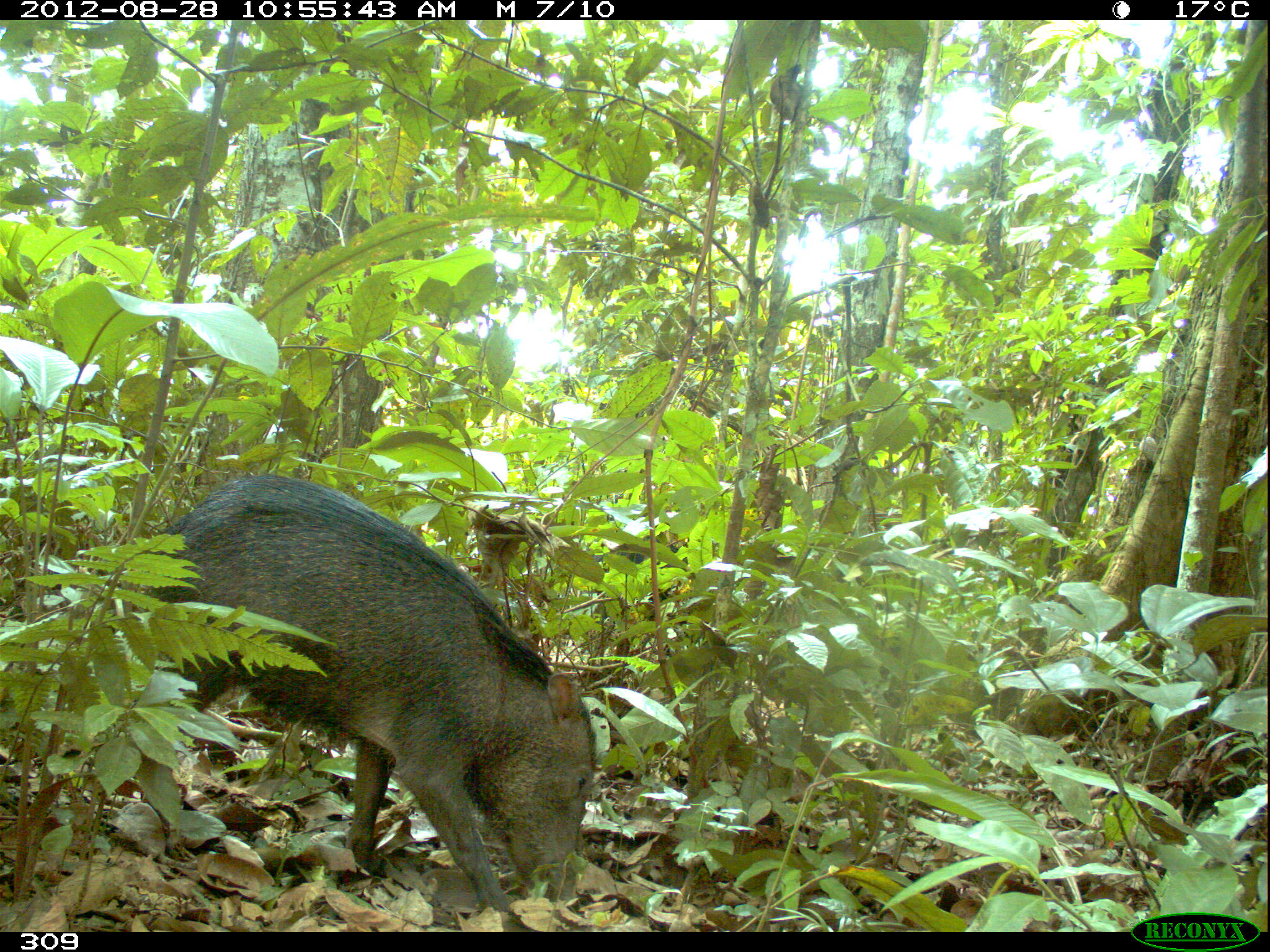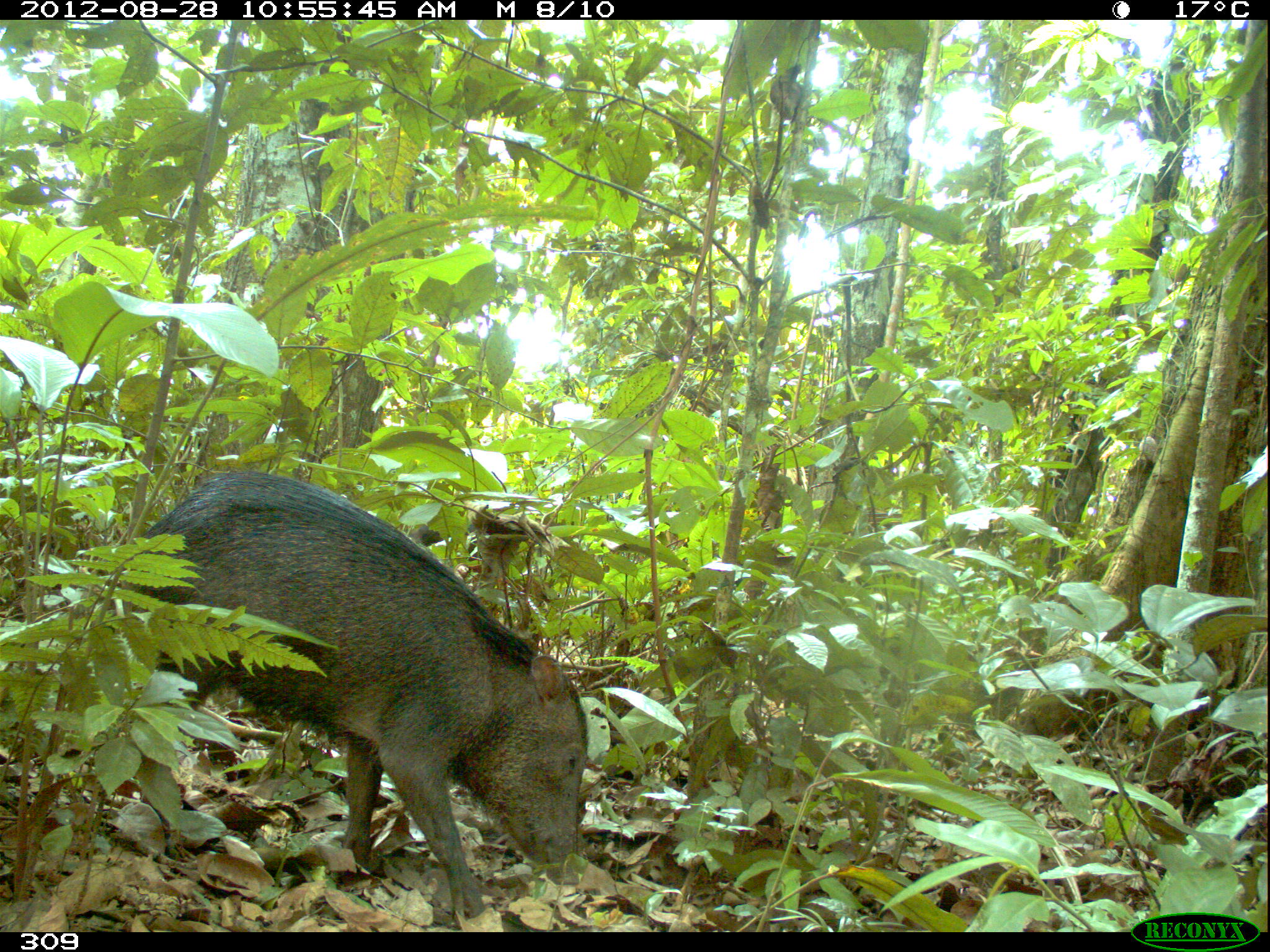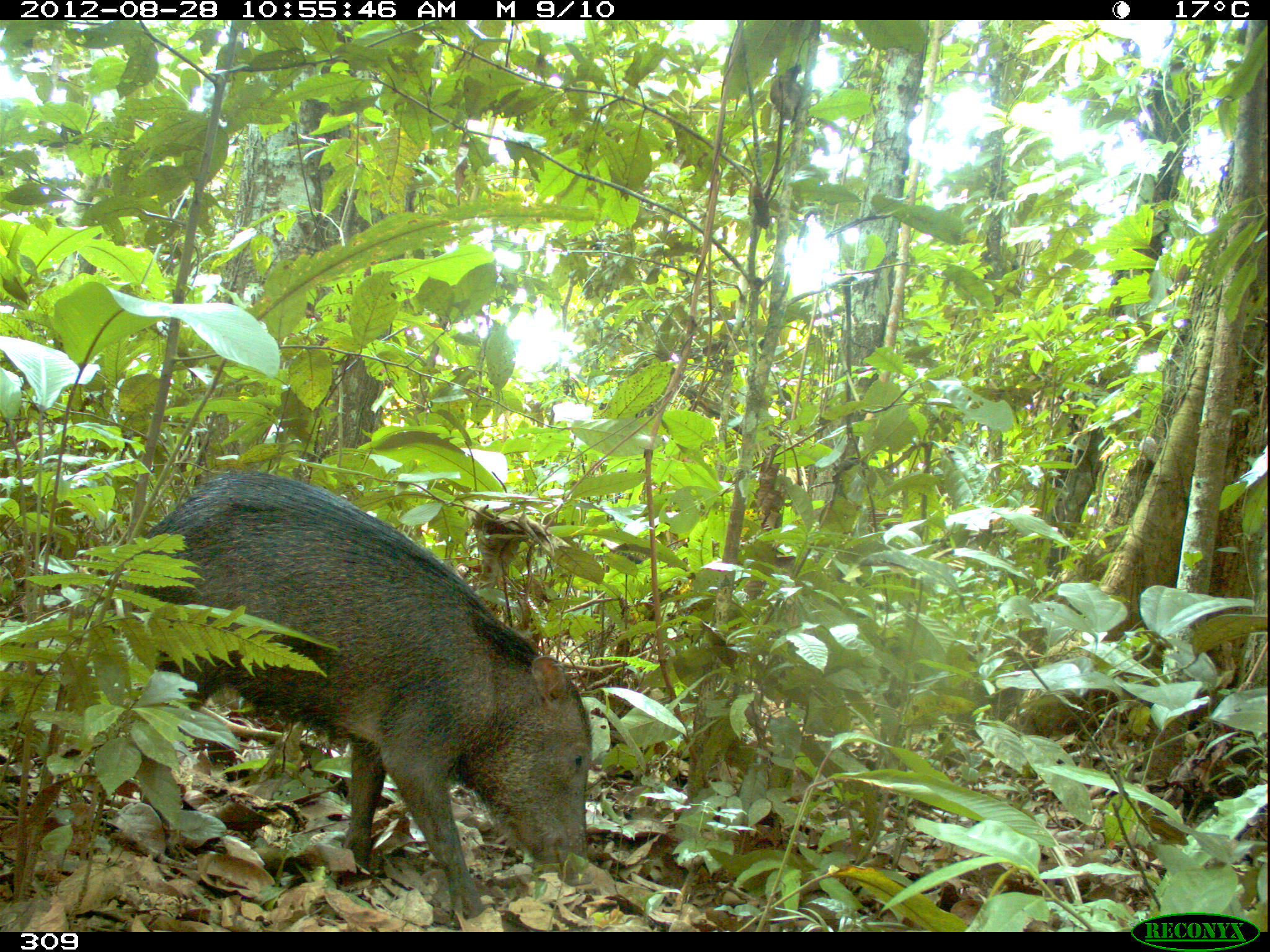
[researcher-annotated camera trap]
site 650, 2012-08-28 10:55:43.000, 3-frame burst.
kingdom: Animalia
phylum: Chordata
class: Mammalia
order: Artiodactyla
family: Tayassuidae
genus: Tayassu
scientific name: Tayassu pecari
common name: white-lipped peccary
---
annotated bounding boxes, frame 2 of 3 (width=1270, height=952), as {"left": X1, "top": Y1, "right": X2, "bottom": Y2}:
tayassu pecari: {"left": 120, "top": 471, "right": 589, "bottom": 910}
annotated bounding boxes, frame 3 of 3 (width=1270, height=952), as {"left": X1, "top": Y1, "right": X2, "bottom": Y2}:
tayassu pecari: {"left": 117, "top": 465, "right": 593, "bottom": 920}